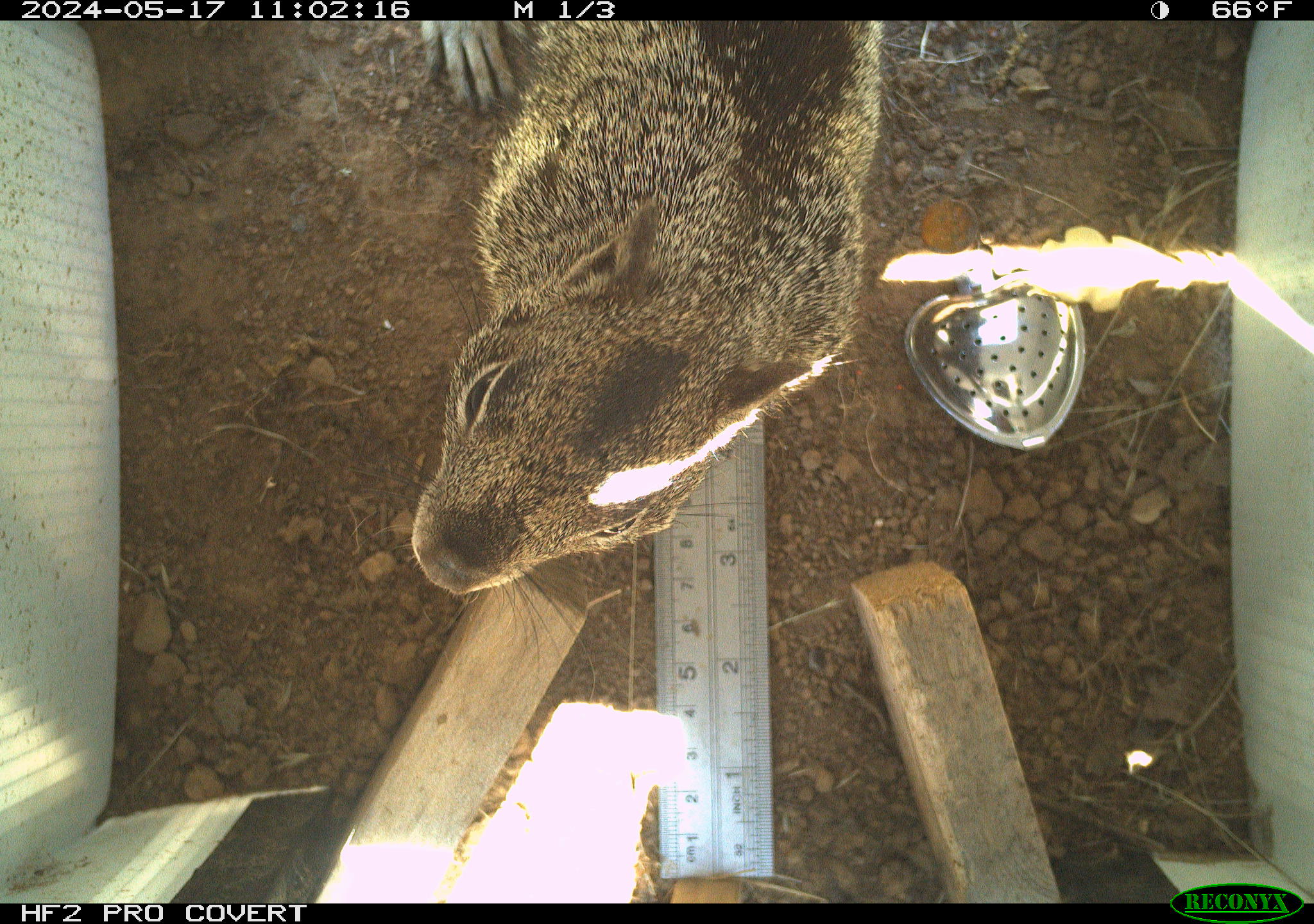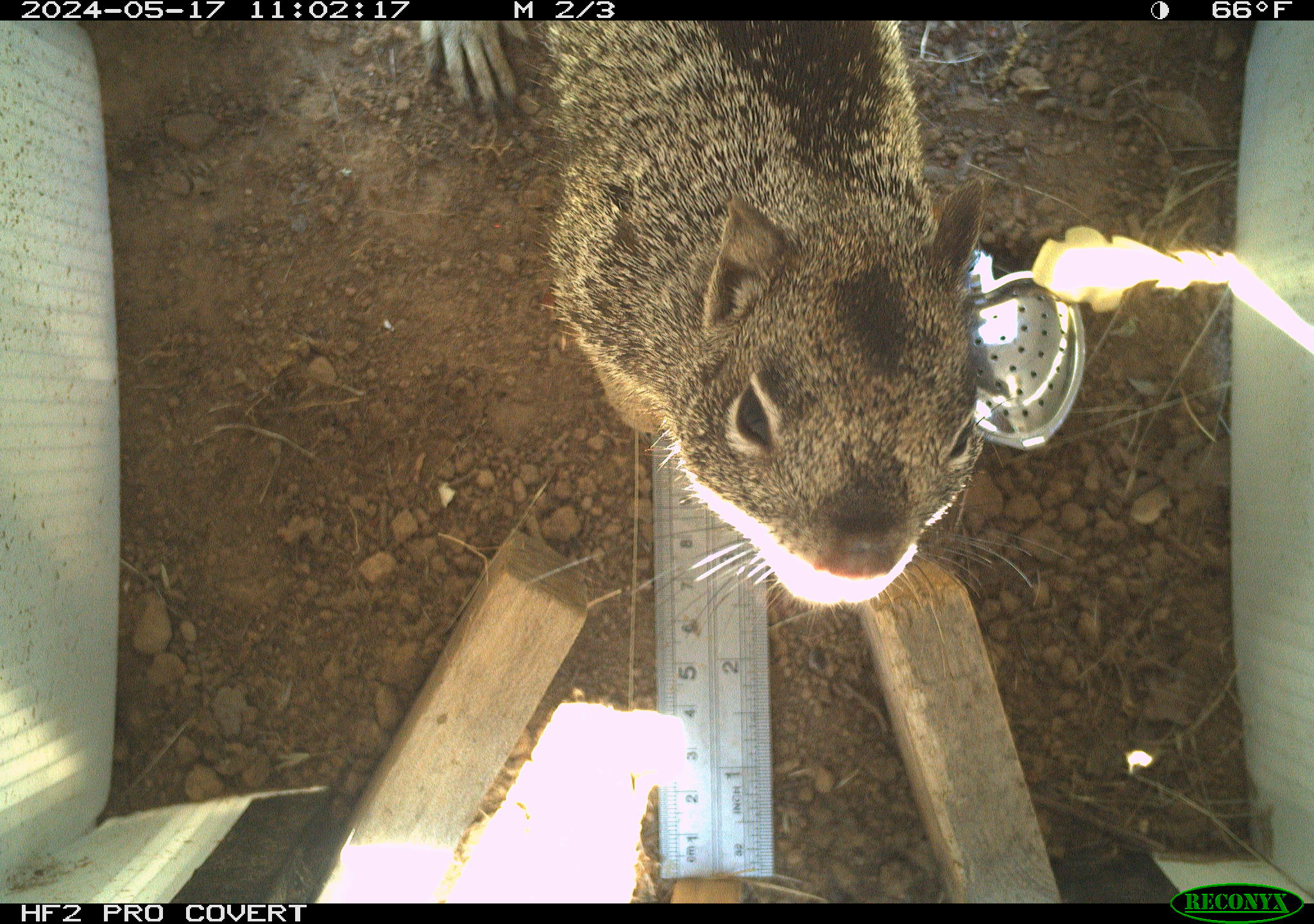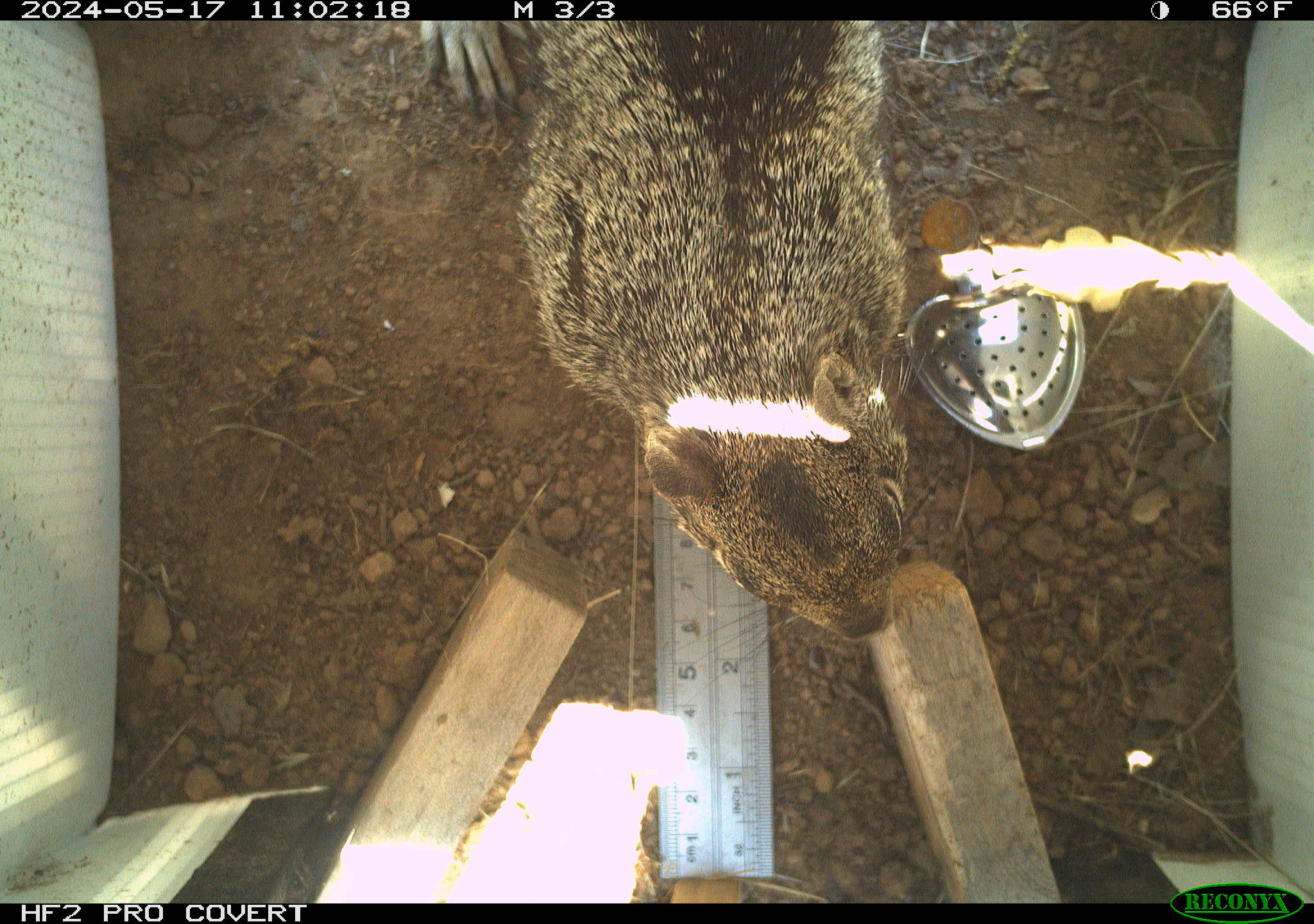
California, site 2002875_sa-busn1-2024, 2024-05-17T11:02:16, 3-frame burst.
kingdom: Animalia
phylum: Chordata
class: Mammalia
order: Rodentia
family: Sciuridae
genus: Otospermophilus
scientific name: Otospermophilus beecheyi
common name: california ground squirrel